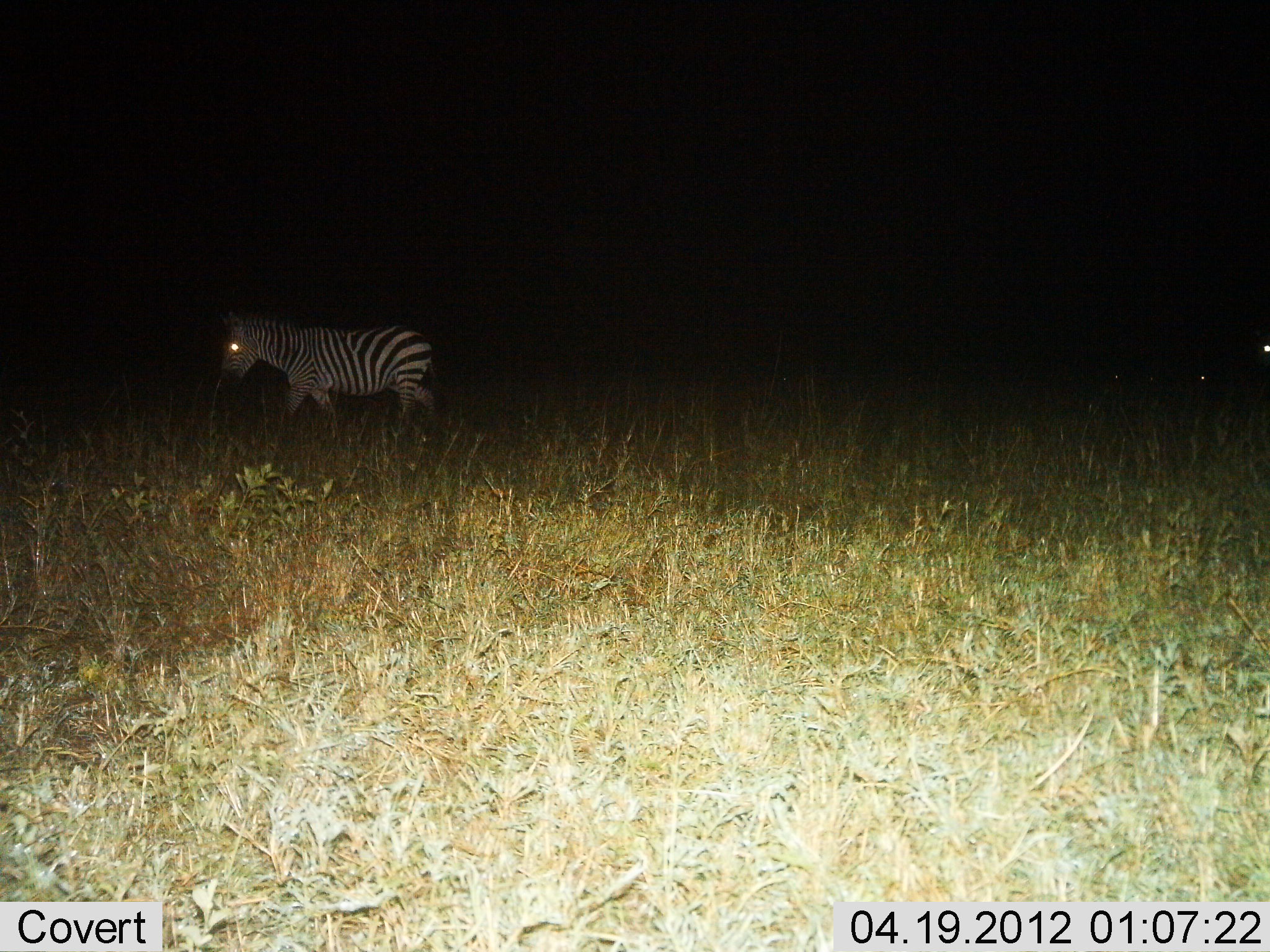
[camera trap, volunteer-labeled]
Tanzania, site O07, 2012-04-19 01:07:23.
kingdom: Animalia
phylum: Chordata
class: Mammalia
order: Perissodactyla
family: Equidae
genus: Equus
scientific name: Equus quagga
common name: plains zebra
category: zebra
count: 1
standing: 18%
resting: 0%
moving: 82%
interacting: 0%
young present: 0%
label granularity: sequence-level